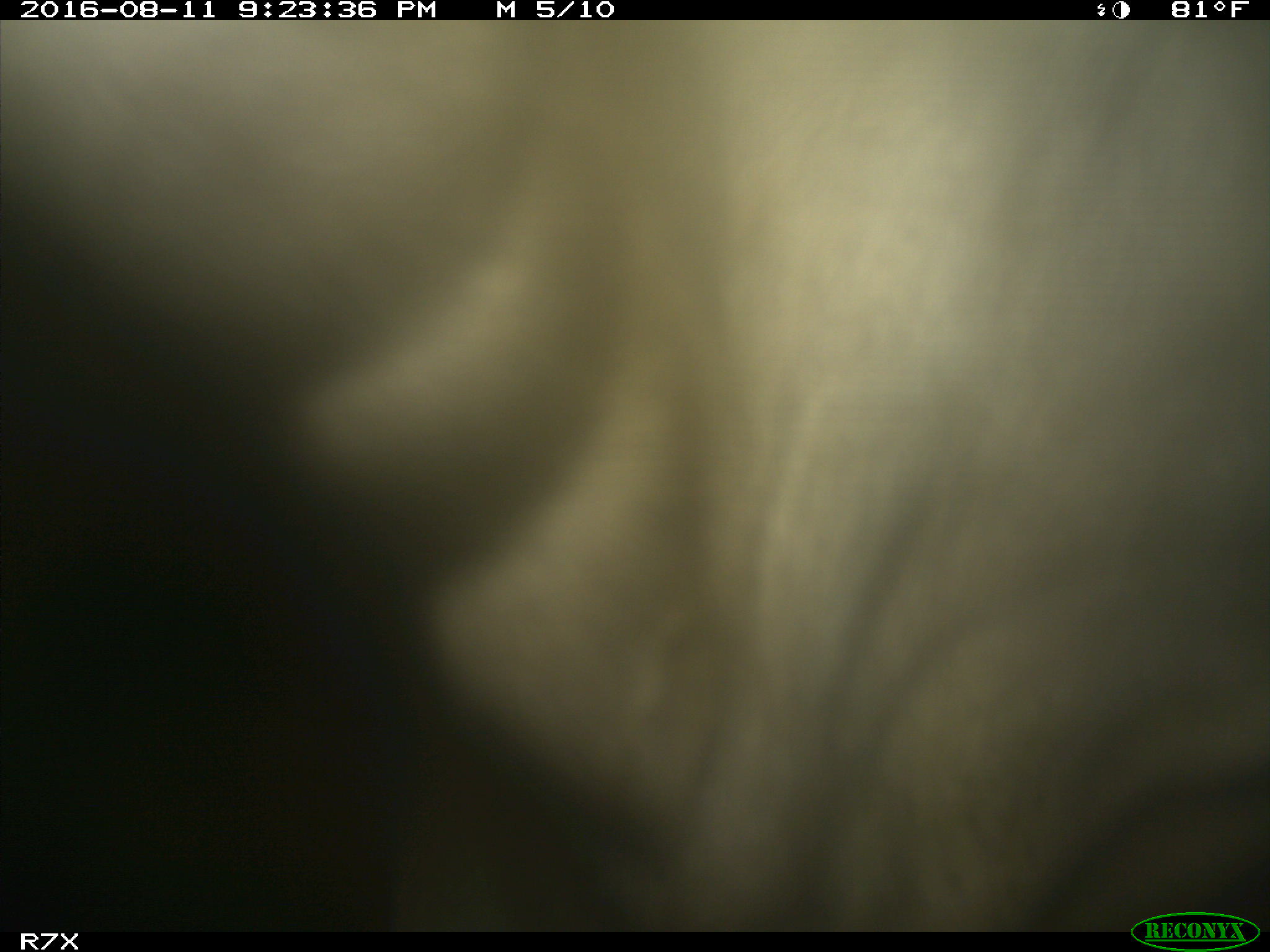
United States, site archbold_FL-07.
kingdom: Animalia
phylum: Chordata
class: Mammalia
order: Artiodactyla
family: Bovidae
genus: Bos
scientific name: Bos taurus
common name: domestic cow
Bos taurus (domestic cow).